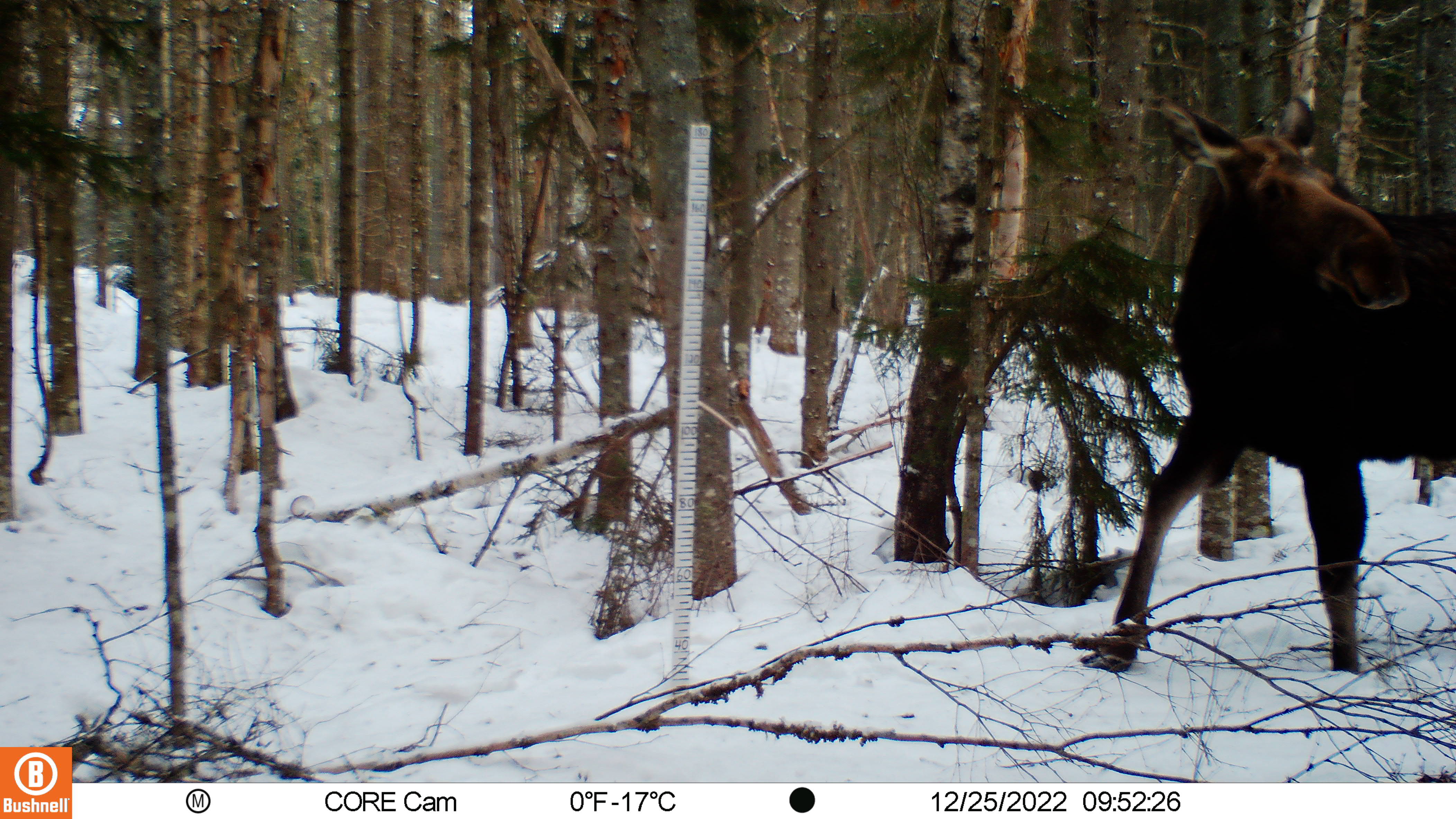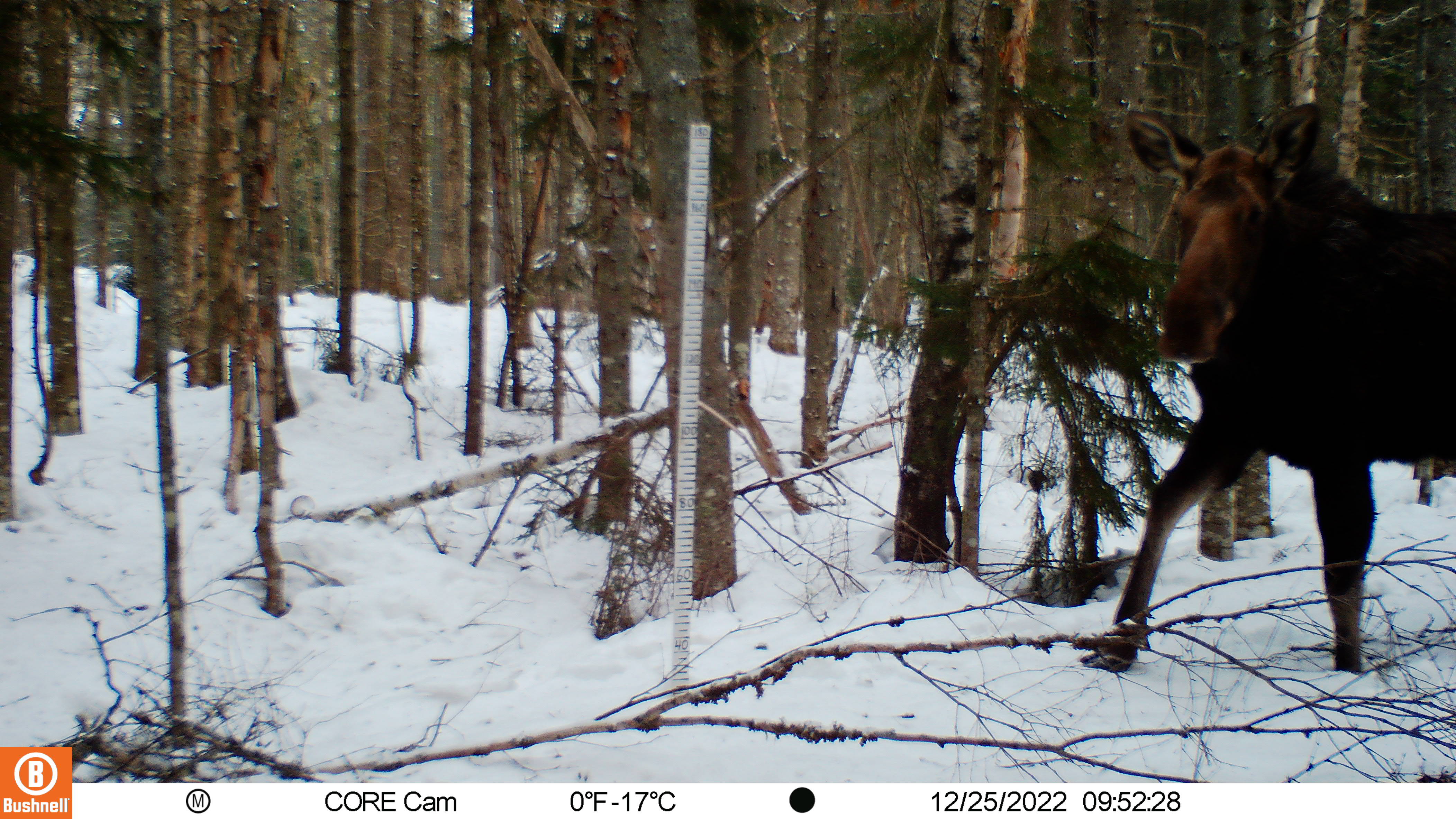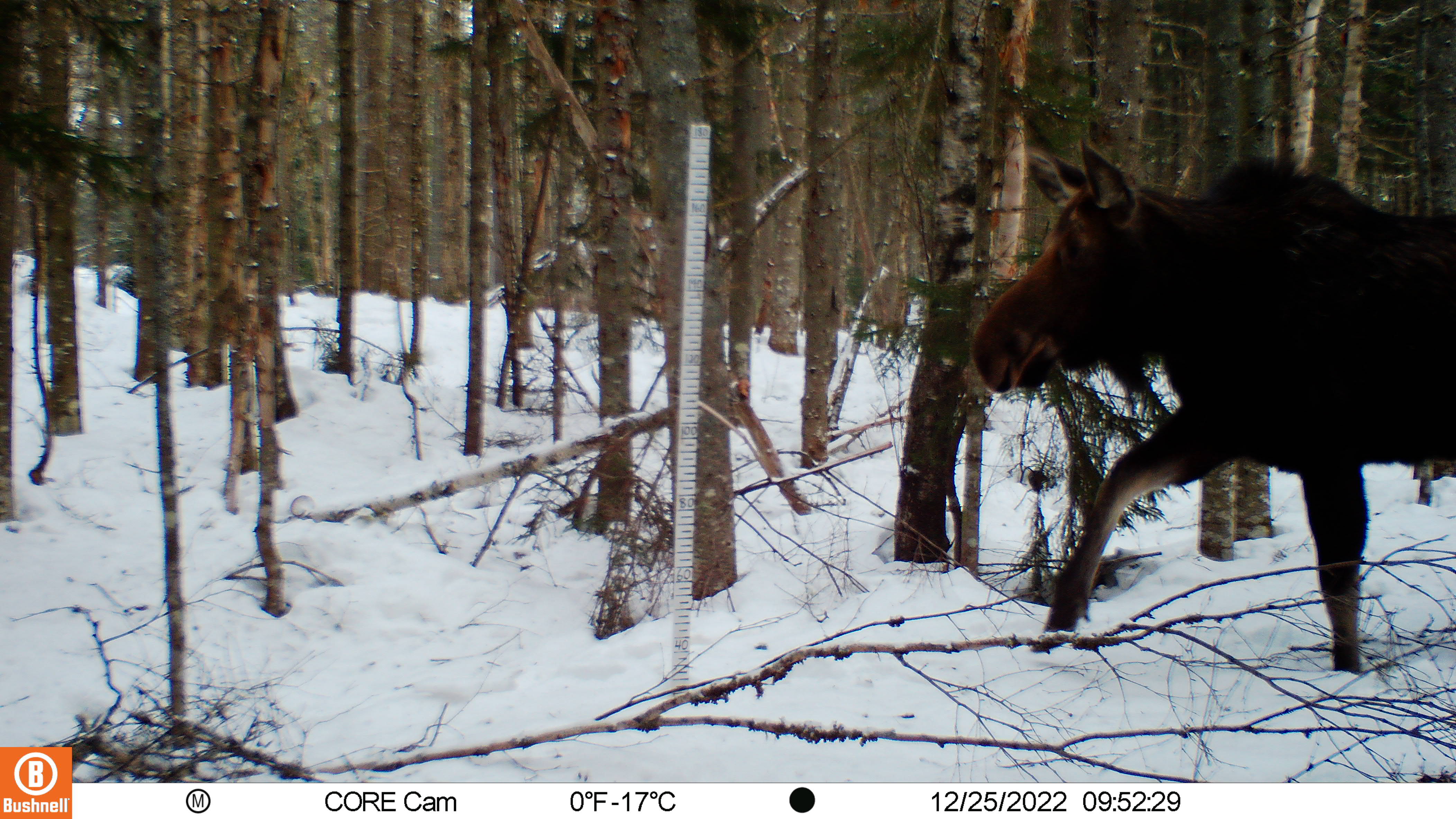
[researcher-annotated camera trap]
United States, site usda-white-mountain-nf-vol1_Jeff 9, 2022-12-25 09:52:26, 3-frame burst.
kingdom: Animalia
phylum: Chordata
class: Mammalia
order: Artiodactyla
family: Cervidae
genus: Alces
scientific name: Alces alces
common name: moose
Moose (Alces alces).